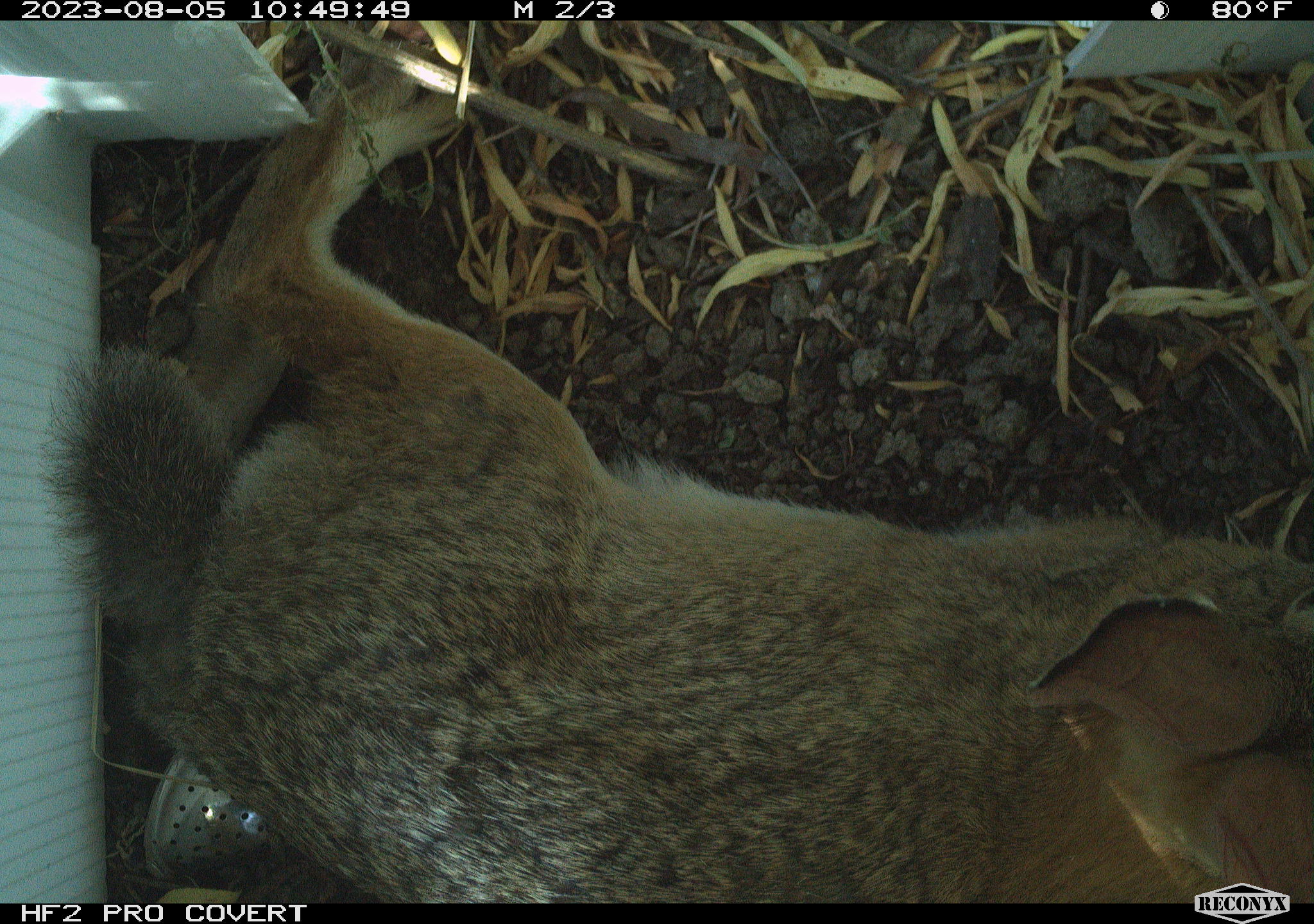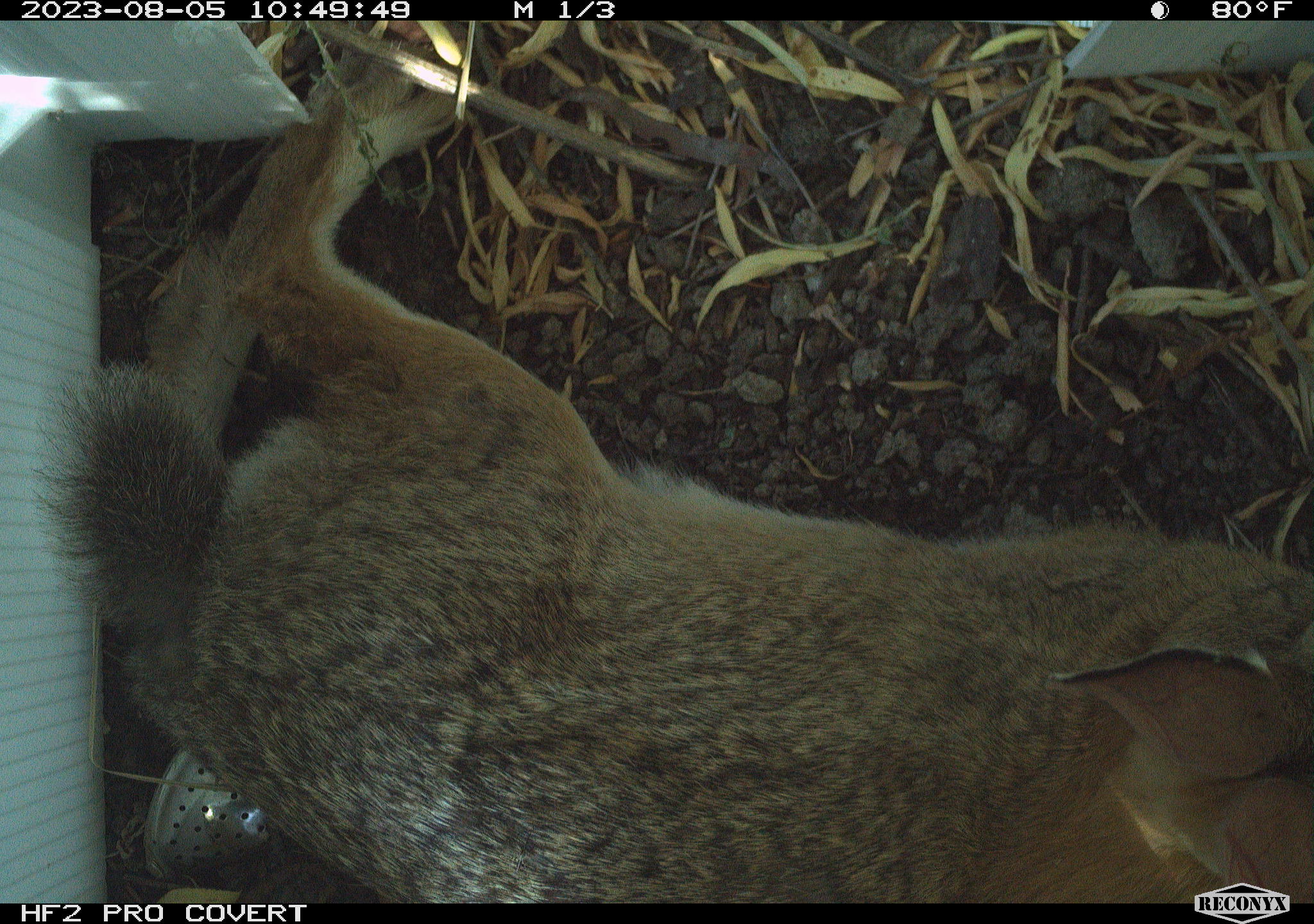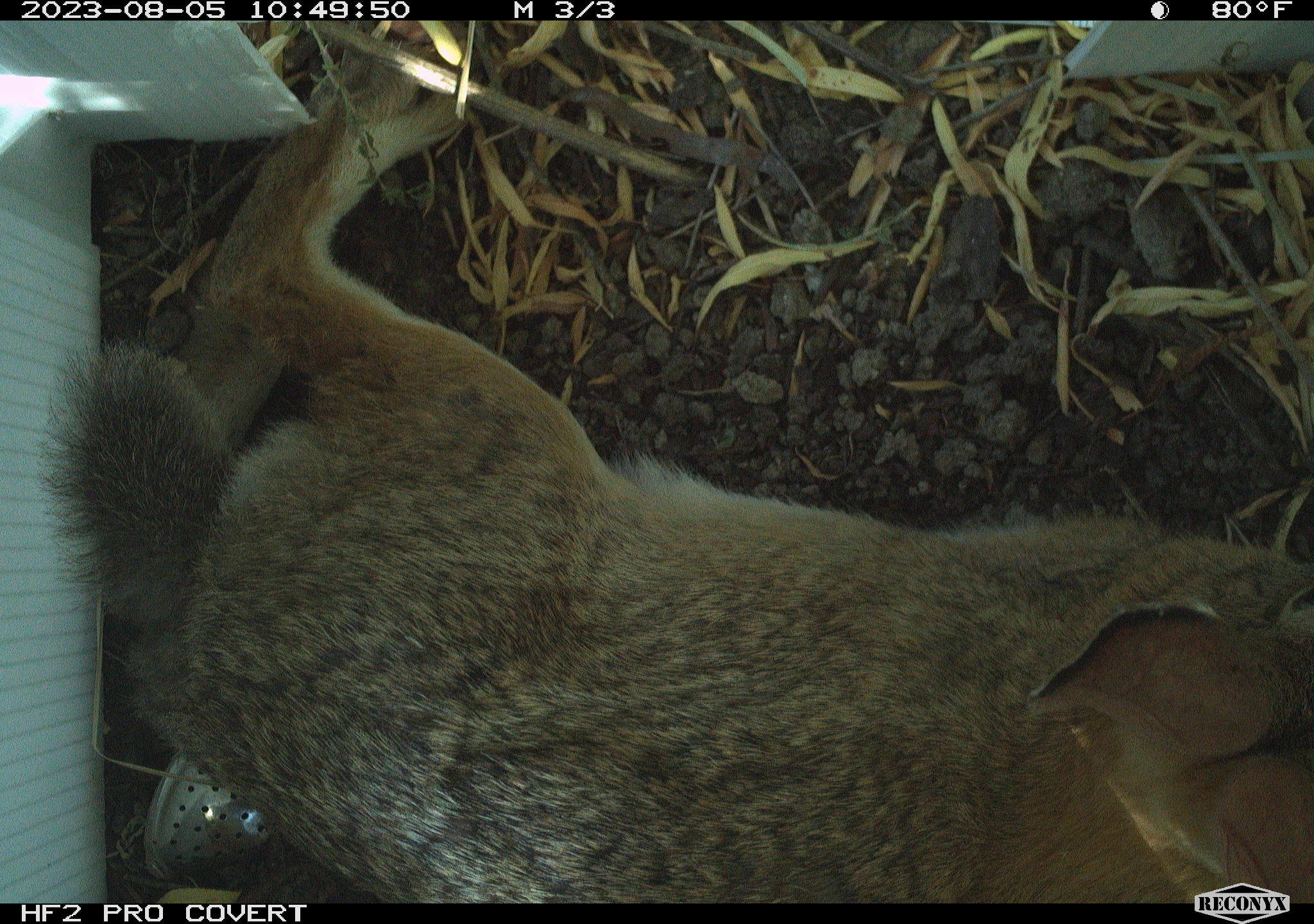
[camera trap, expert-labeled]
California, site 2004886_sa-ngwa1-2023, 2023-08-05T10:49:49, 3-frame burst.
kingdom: Animalia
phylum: Chordata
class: Mammalia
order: Lagomorpha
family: Leporidae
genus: Sylvilagus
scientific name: Sylvilagus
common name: cottontail rabbits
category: sylvilagus species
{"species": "sylvilagus species (cottontail rabbits) (Sylvilagus)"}